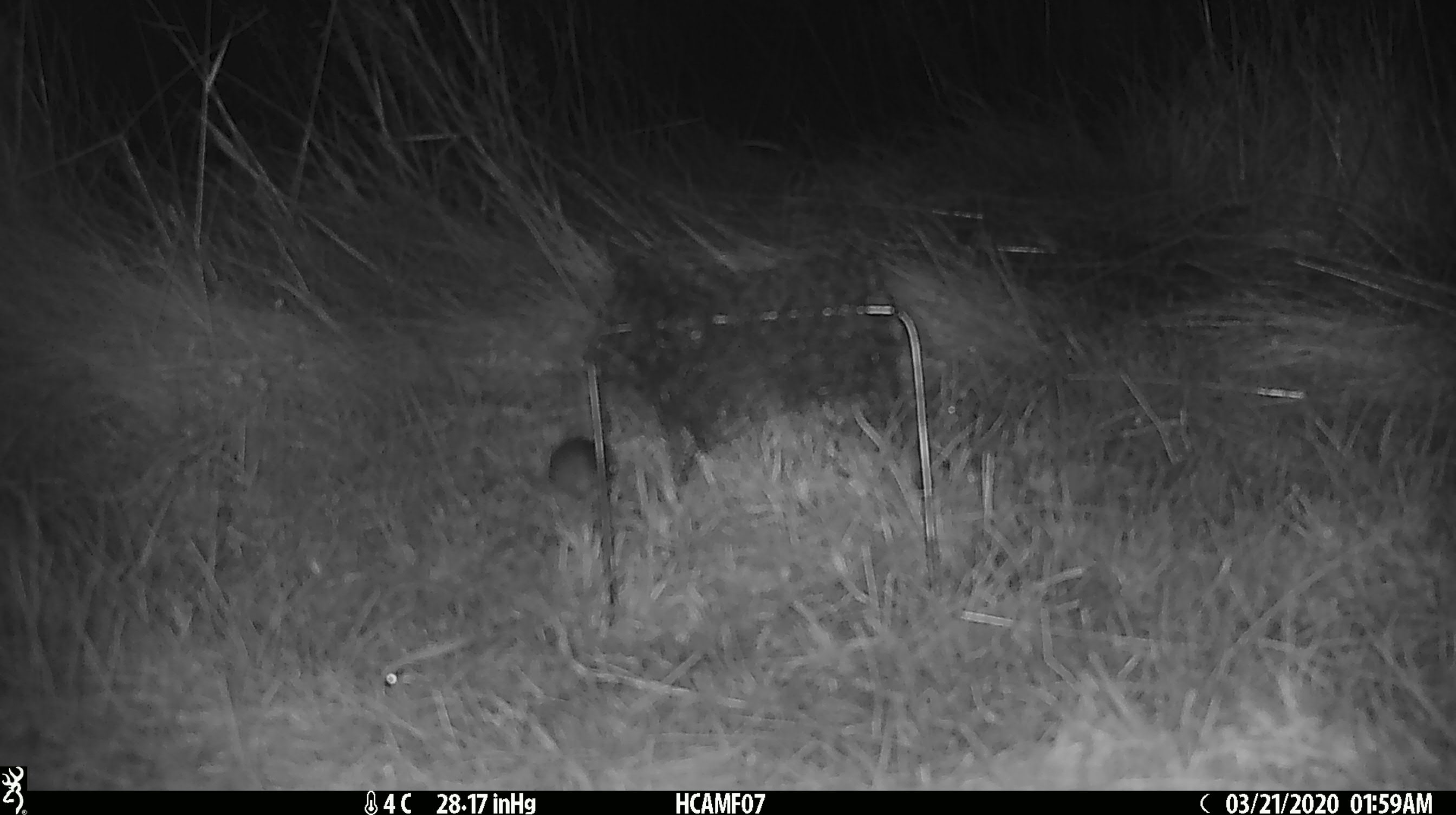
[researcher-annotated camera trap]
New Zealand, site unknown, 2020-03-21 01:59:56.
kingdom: Animalia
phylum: Chordata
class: Mammalia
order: Rodentia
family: Muridae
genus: Mus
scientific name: Mus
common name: mouse